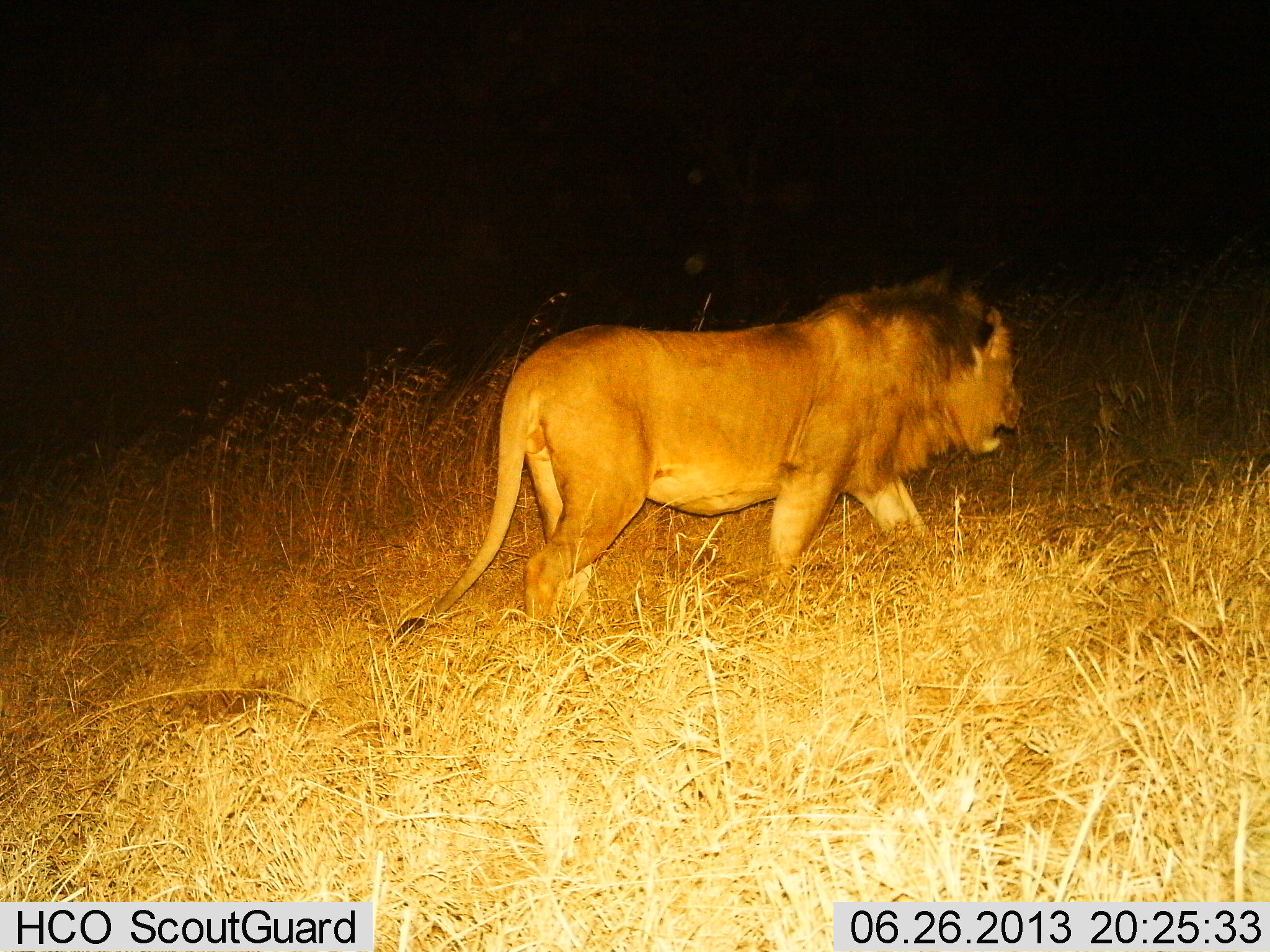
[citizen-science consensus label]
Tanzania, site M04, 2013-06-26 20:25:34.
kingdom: Animalia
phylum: Chordata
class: Mammalia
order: Carnivora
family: Felidae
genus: Panthera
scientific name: Panthera leo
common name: lion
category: lionmale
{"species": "lionmale (lion) (Panthera leo)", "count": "1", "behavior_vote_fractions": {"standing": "6%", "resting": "0%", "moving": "94%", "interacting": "0%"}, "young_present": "0%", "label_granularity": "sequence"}